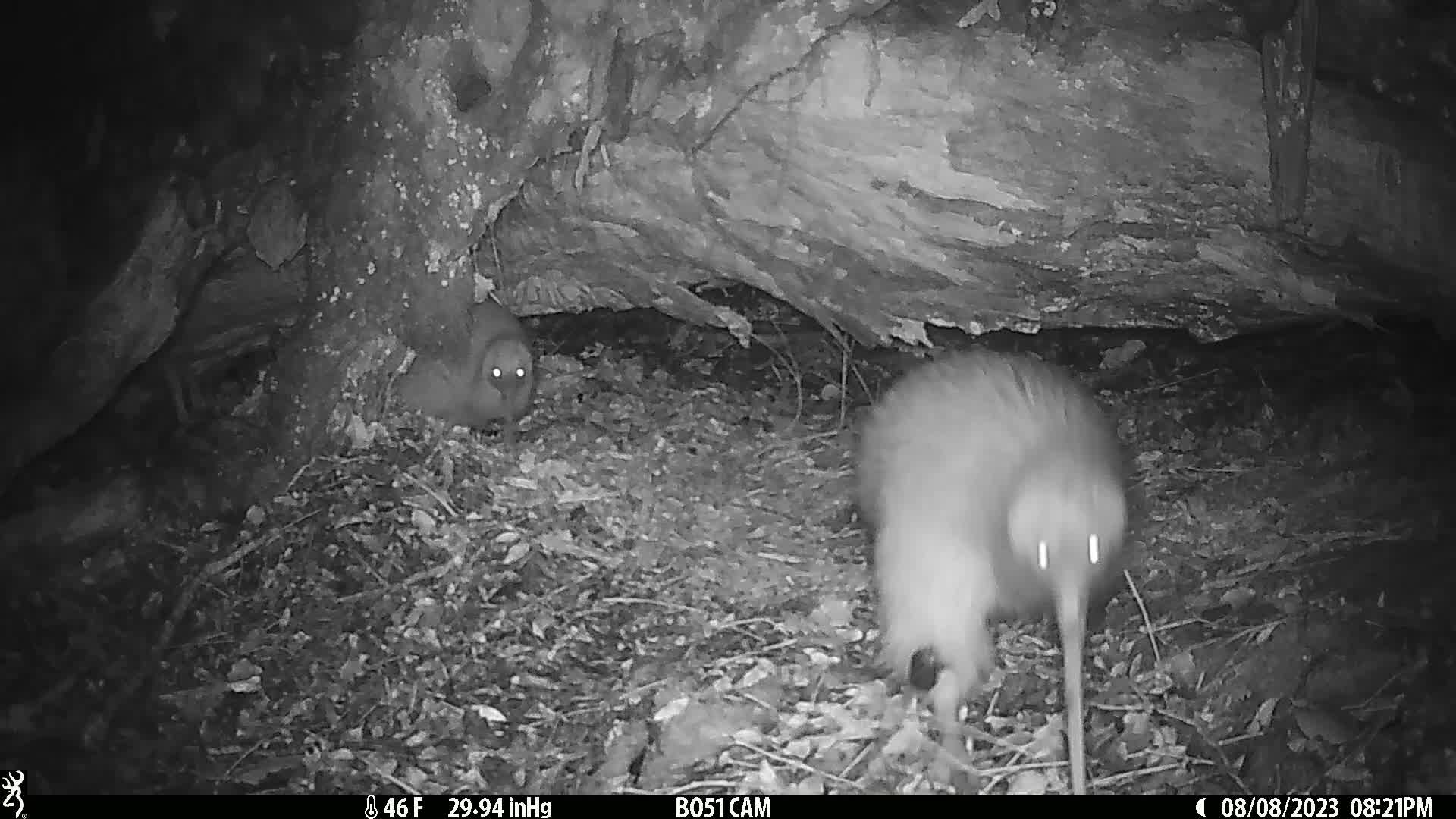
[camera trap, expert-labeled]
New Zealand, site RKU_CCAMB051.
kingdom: Animalia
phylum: Chordata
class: Aves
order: Apterygiformes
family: Apterygidae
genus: Apteryx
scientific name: Apteryx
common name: kiwi